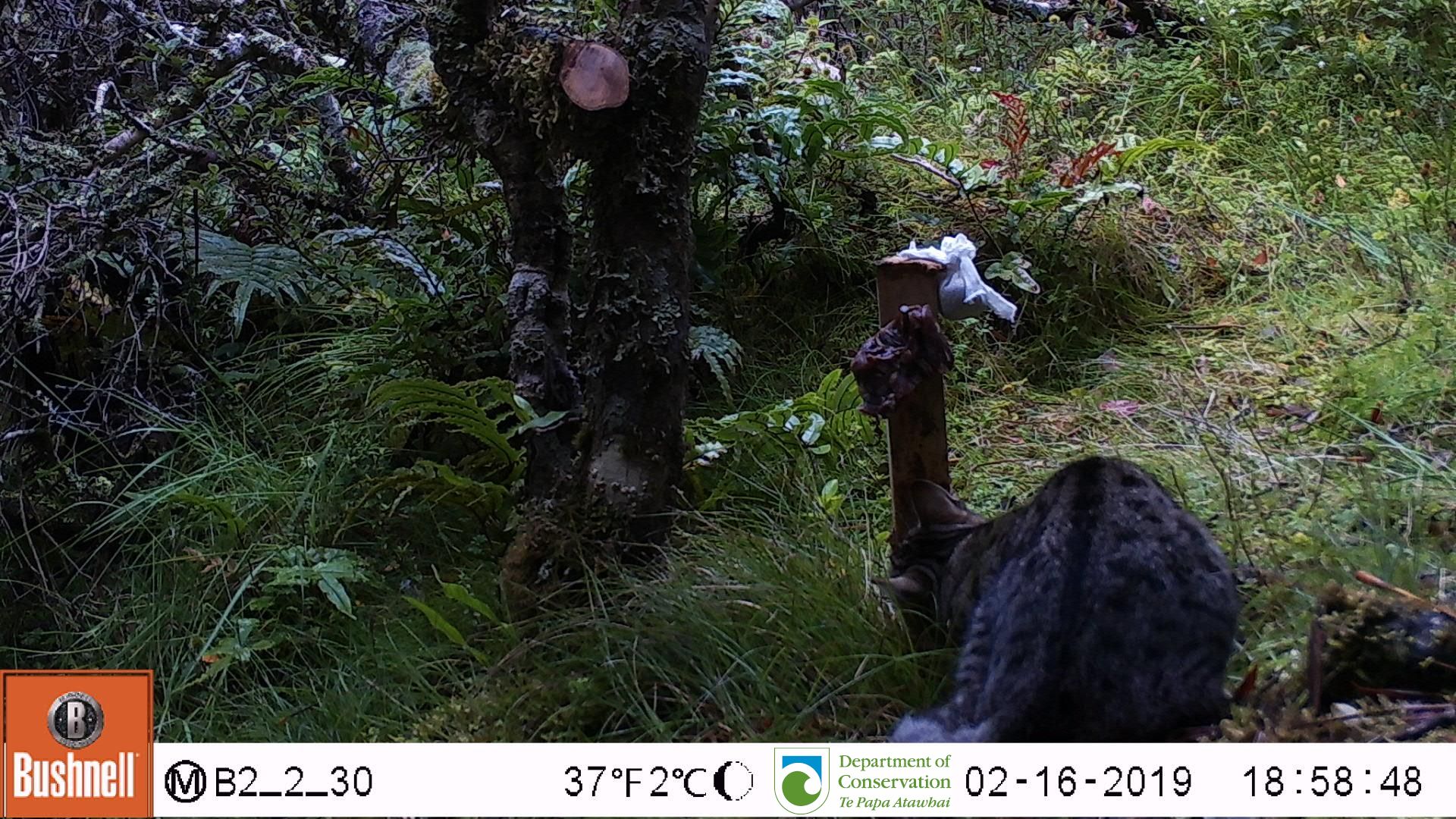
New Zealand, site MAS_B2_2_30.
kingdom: Animalia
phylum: Chordata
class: Mammalia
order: Carnivora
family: Felidae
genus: Felis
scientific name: Felis catus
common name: domestic cat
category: cat